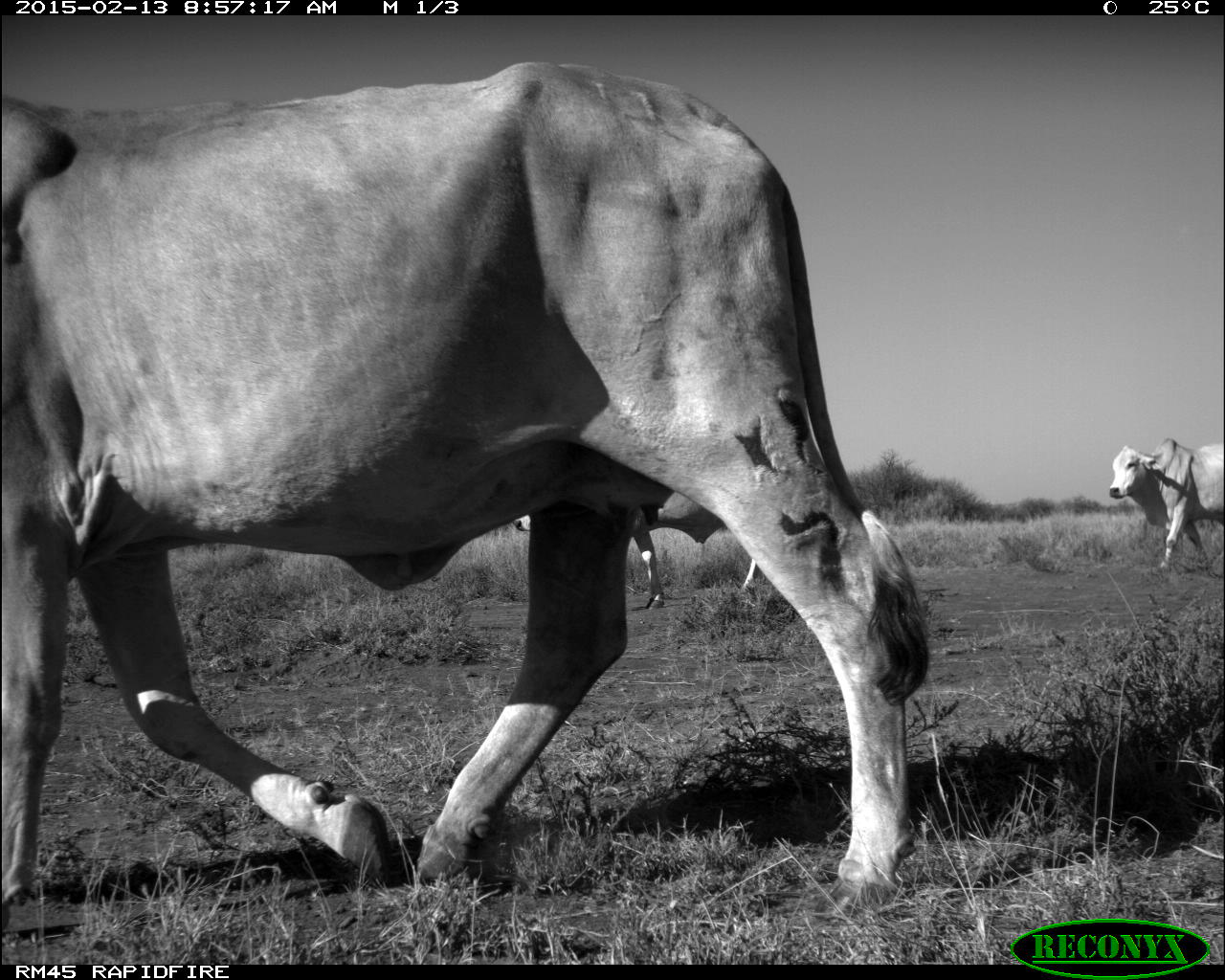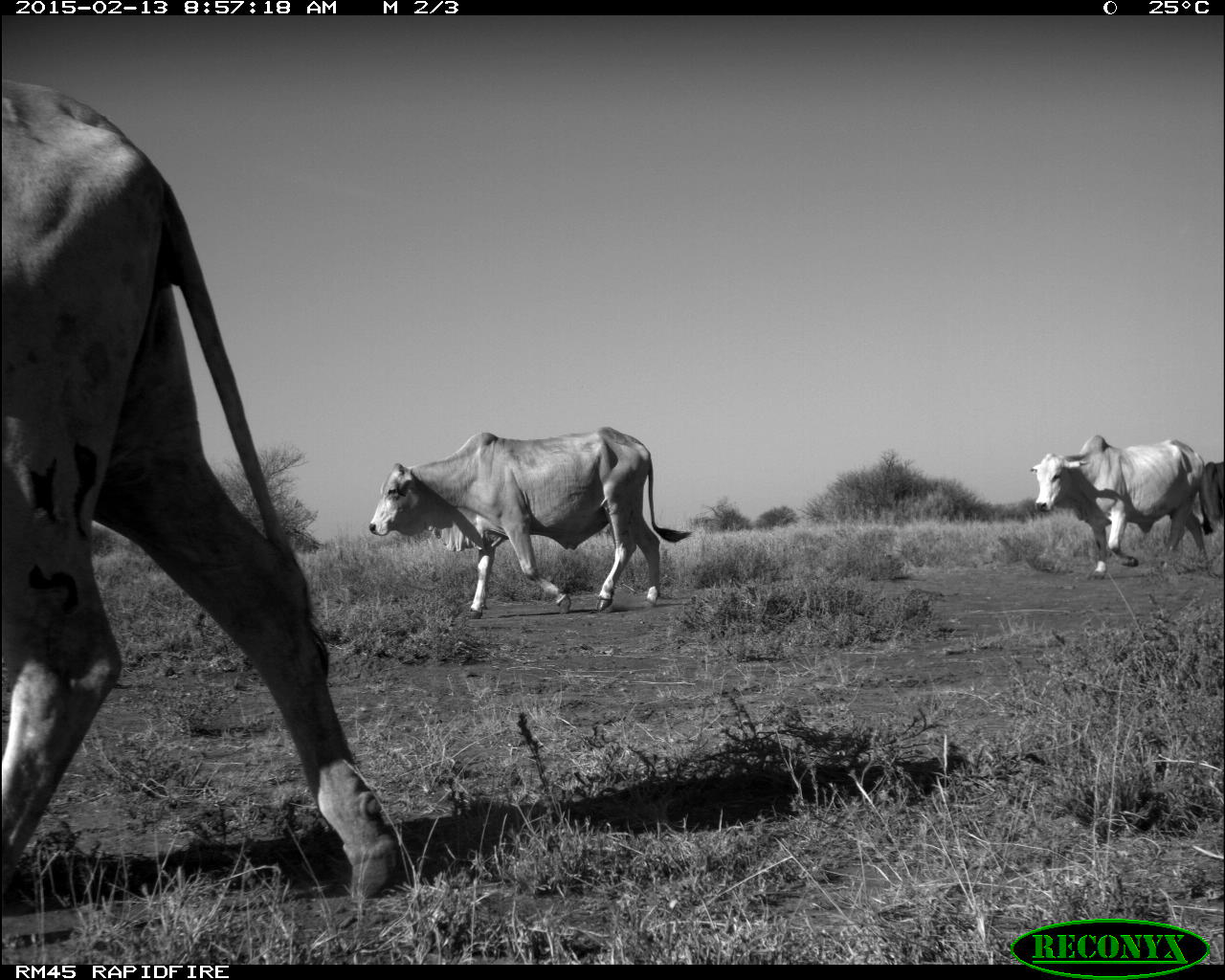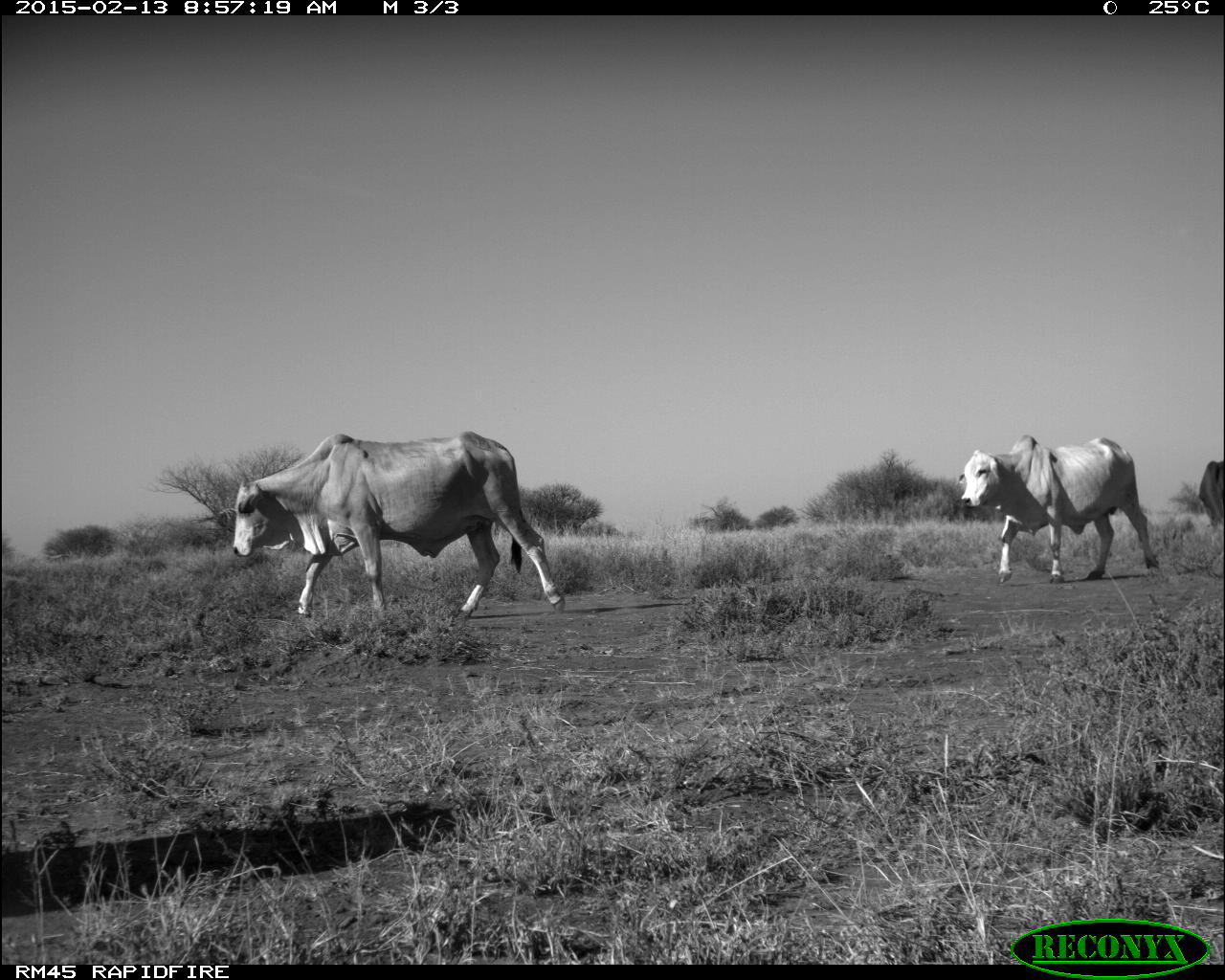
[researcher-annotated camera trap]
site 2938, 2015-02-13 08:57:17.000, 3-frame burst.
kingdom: Animalia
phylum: Chordata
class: Mammalia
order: Artiodactyla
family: Bovidae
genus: Bos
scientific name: Bos taurus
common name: domestic cattle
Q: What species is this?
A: Bos taurus (domestic cattle).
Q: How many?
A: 4.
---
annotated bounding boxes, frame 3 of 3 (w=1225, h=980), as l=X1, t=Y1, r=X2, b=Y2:
bos taurus: l=230, t=430, r=566, b=626; l=955, t=435, r=1162, b=585; l=1198, t=457, r=1224, b=533